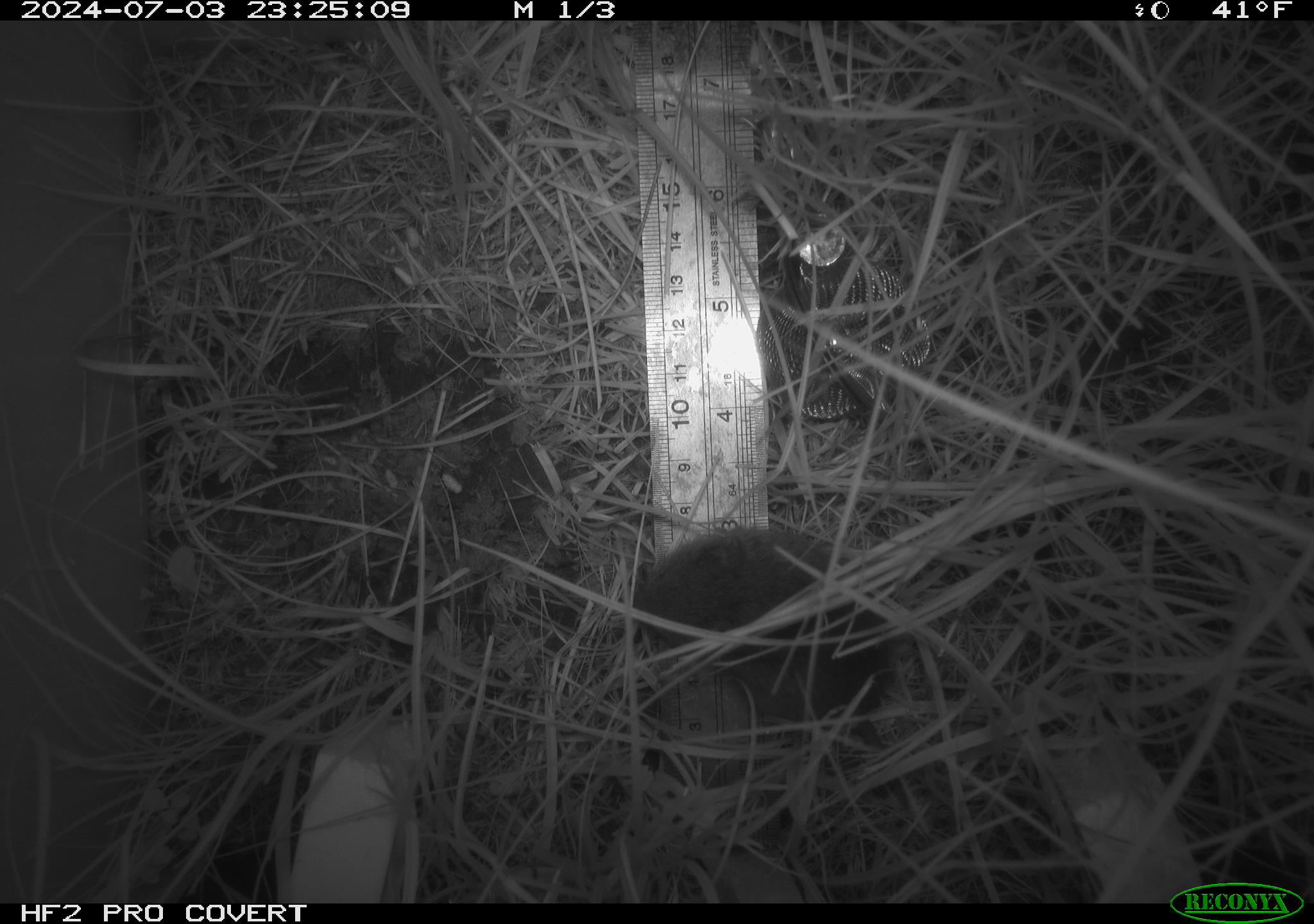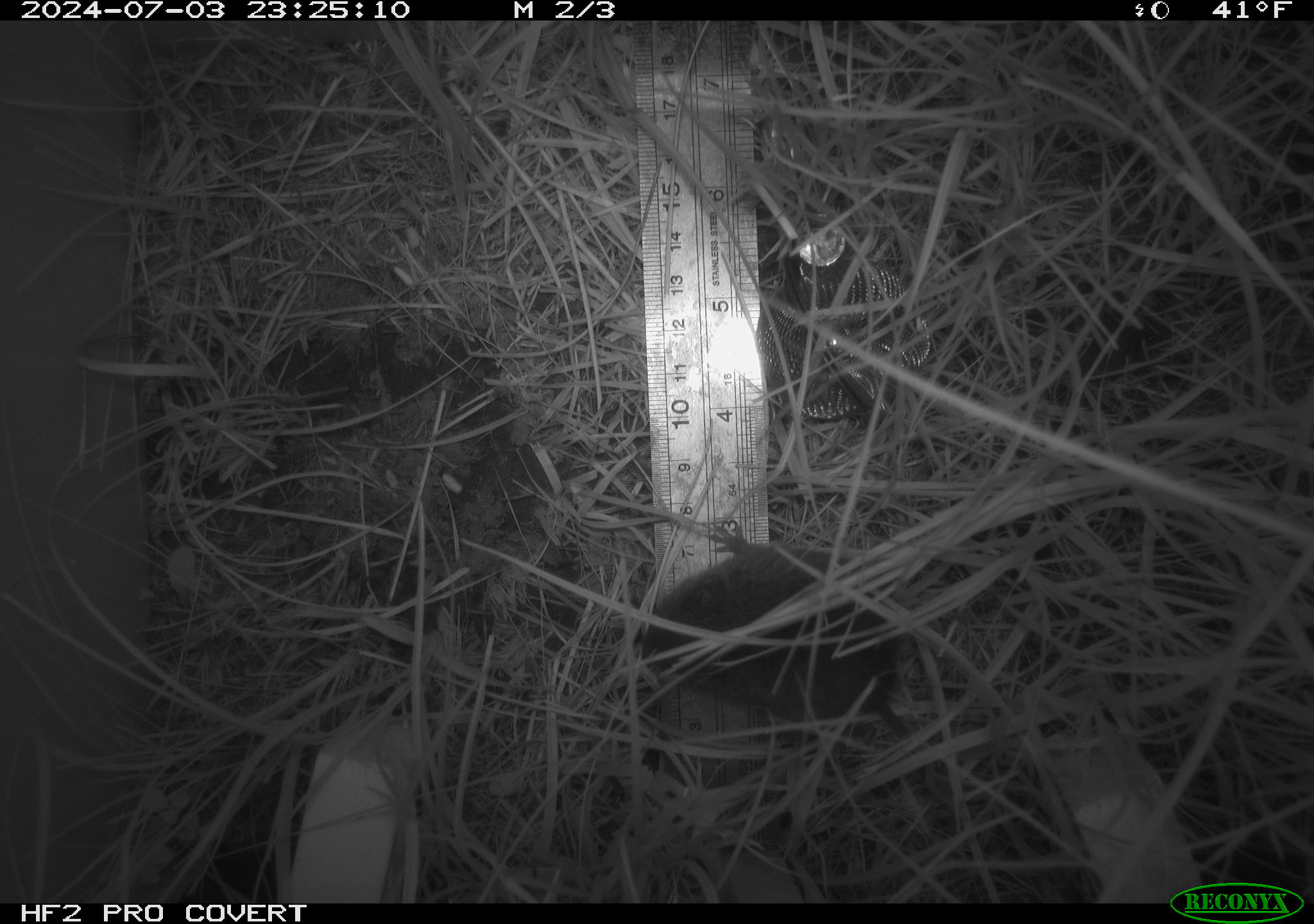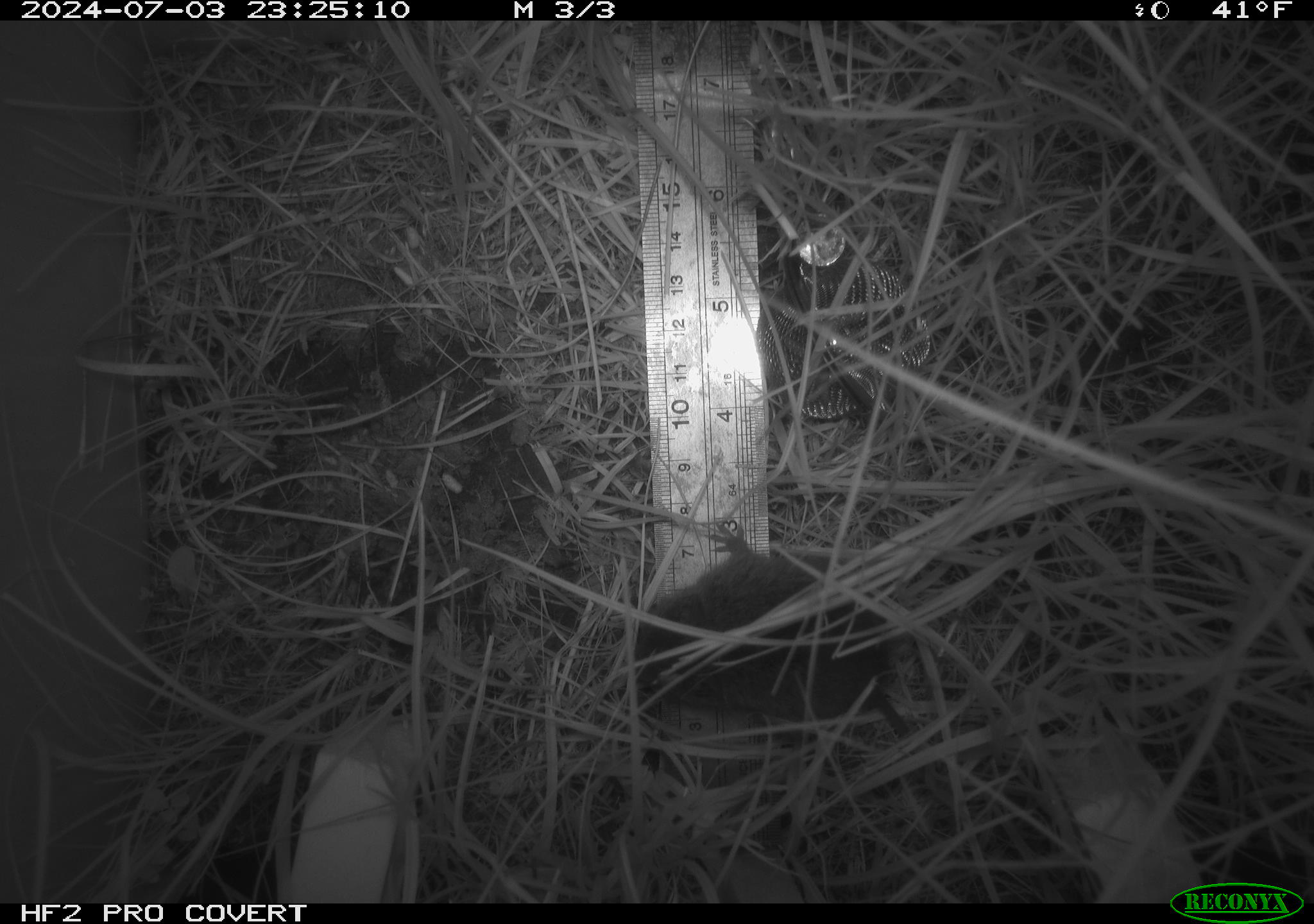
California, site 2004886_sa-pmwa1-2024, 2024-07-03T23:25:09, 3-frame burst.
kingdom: Animalia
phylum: Chordata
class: Mammalia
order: Rodentia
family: Cricetidae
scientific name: Arvicolinae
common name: voles, lemmings, and muskrats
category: arvicolinae subfamily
Arvicolinae subfamily (voles, lemmings, and muskrats) (Arvicolinae).